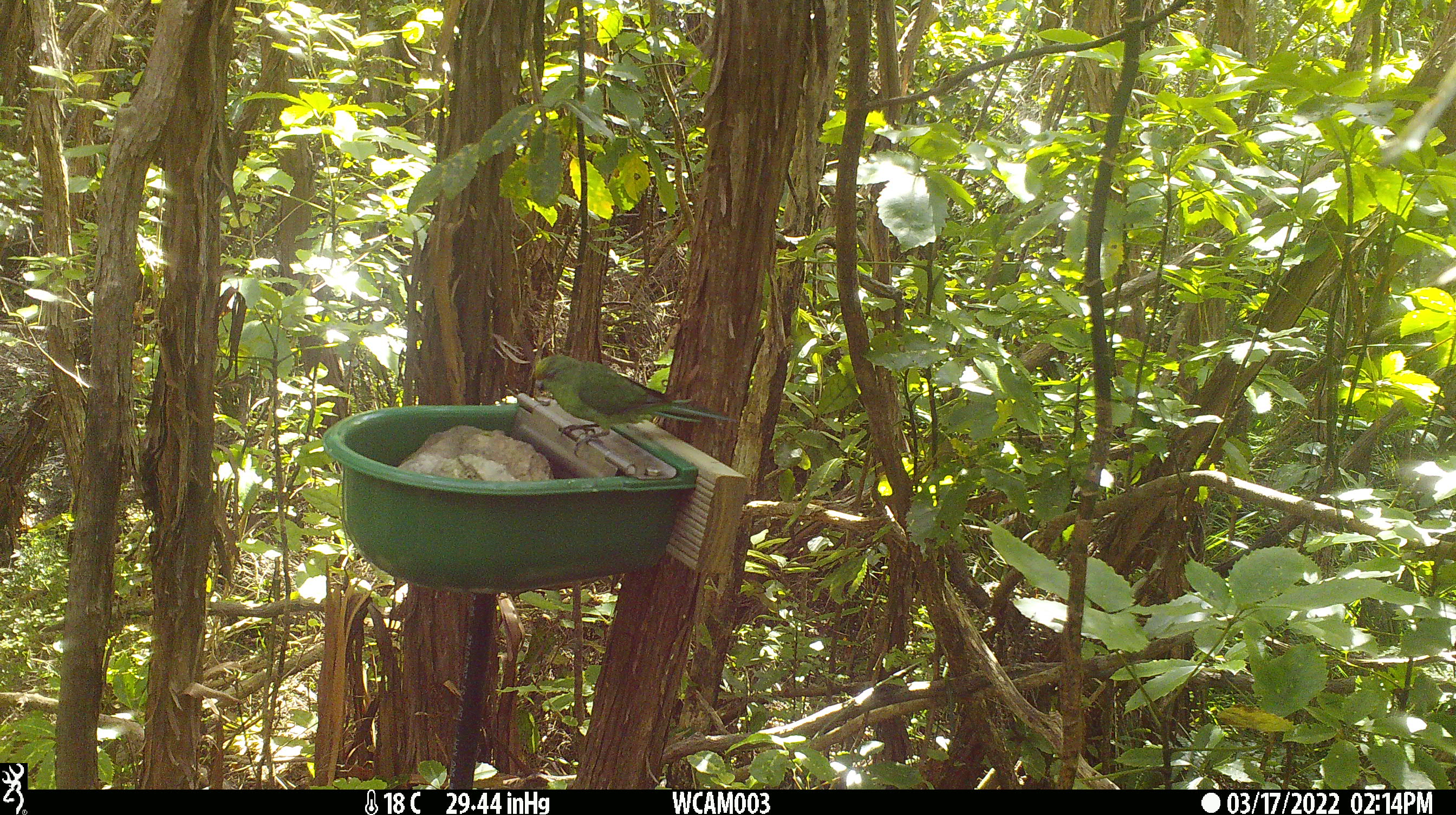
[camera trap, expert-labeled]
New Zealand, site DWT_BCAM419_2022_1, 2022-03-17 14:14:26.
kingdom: Animalia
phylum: Chordata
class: Aves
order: Psittaciformes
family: Psittaculidae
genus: Cyanoramphus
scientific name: Cyanoramphus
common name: parakeet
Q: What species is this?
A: Parakeet (Cyanoramphus).